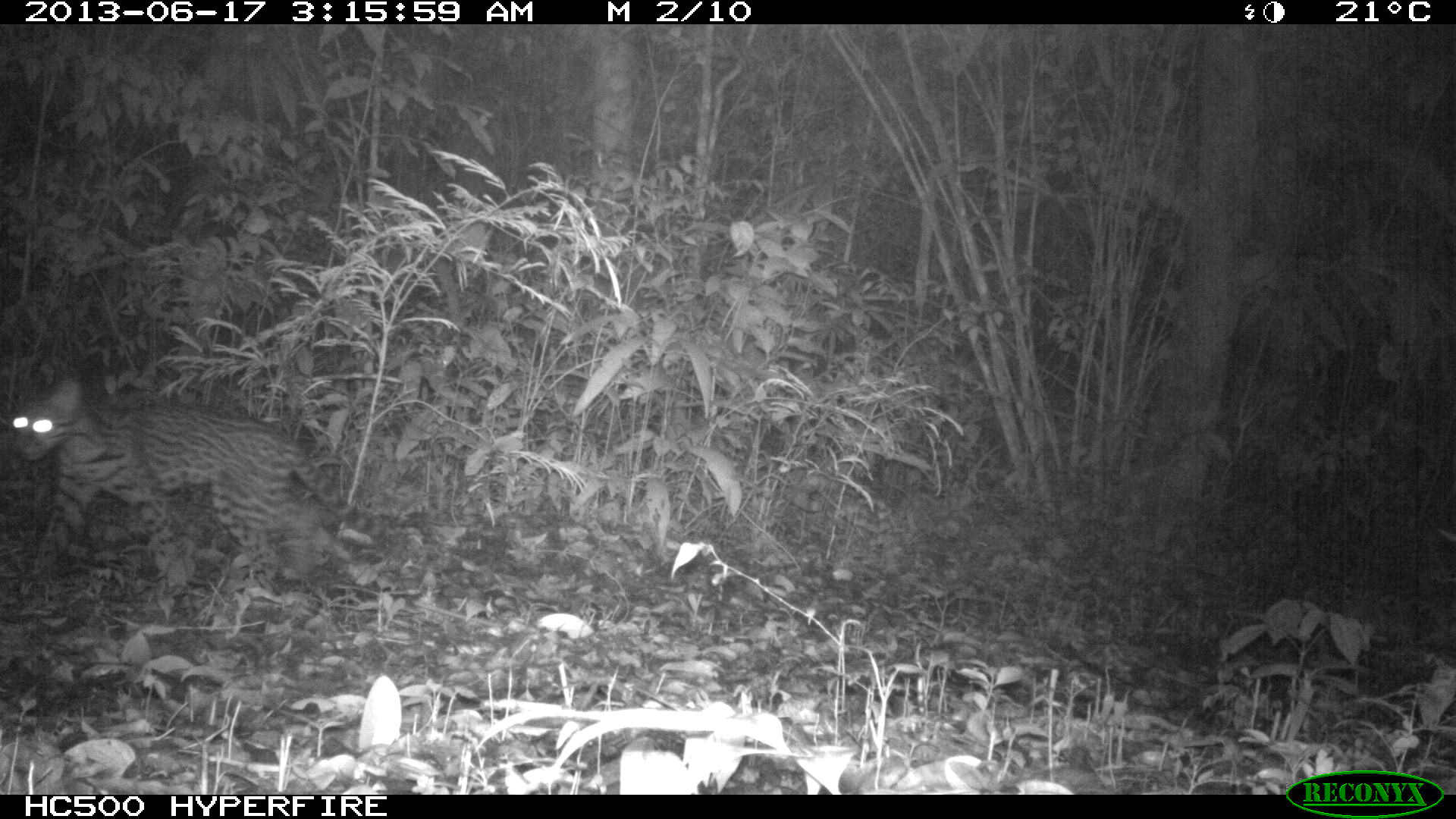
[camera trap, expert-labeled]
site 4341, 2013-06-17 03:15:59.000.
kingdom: Animalia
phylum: Chordata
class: Mammalia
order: Carnivora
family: Felidae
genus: Leopardus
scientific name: Leopardus pardalis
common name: ocelot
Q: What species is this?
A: Leopardus pardalis (ocelot).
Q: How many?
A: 1.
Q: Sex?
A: Female.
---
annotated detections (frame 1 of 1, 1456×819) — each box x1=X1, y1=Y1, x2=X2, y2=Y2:
leopardus pardalis: x1=3, y1=376, x2=381, y2=605